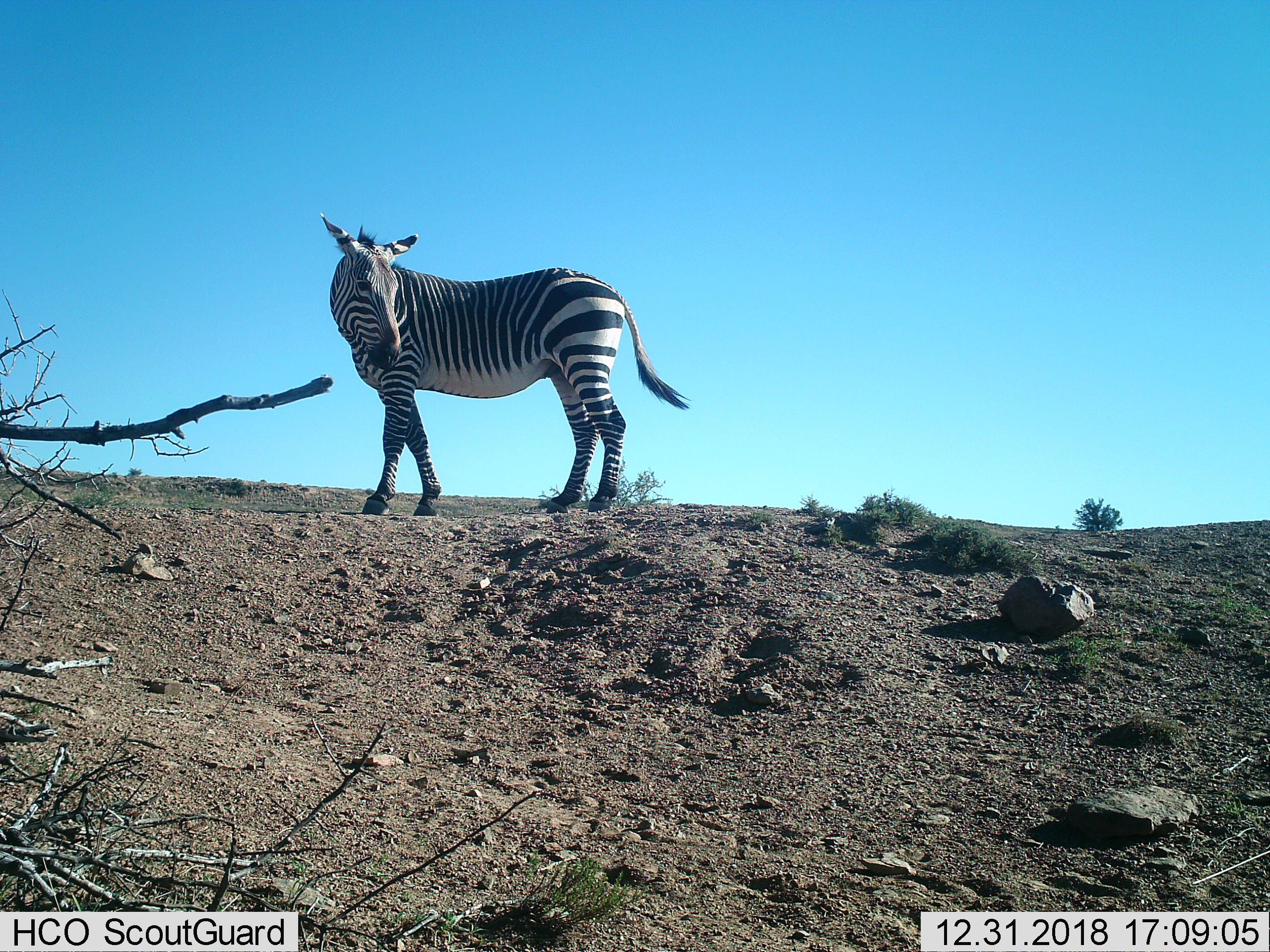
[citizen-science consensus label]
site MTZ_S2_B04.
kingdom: Animalia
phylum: Chordata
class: Mammalia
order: Perissodactyla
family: Equidae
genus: Equus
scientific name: Equus zebra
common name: mountain zebra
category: zebramountain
Zebramountain (mountain zebra) (Equus zebra), count 1. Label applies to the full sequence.